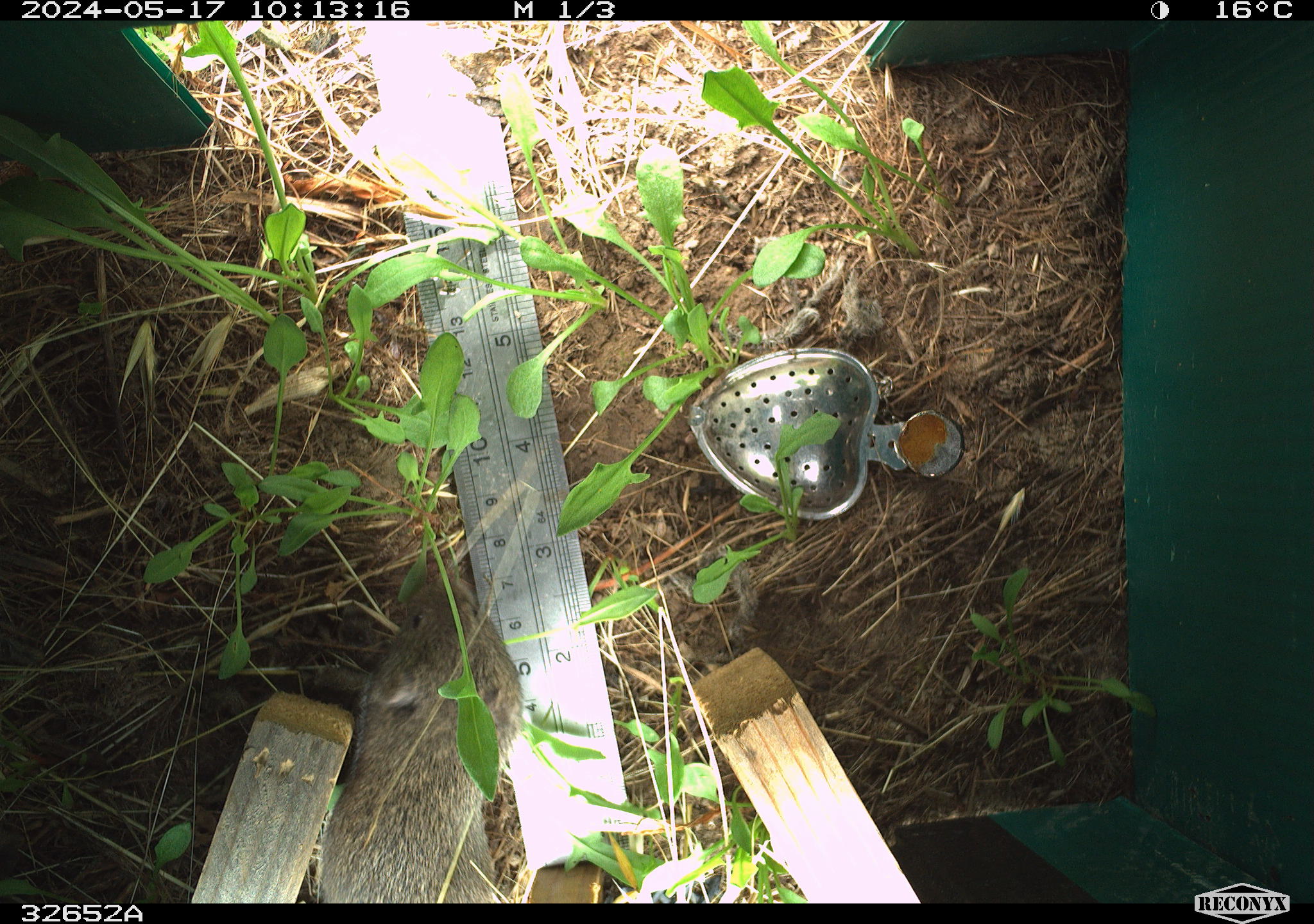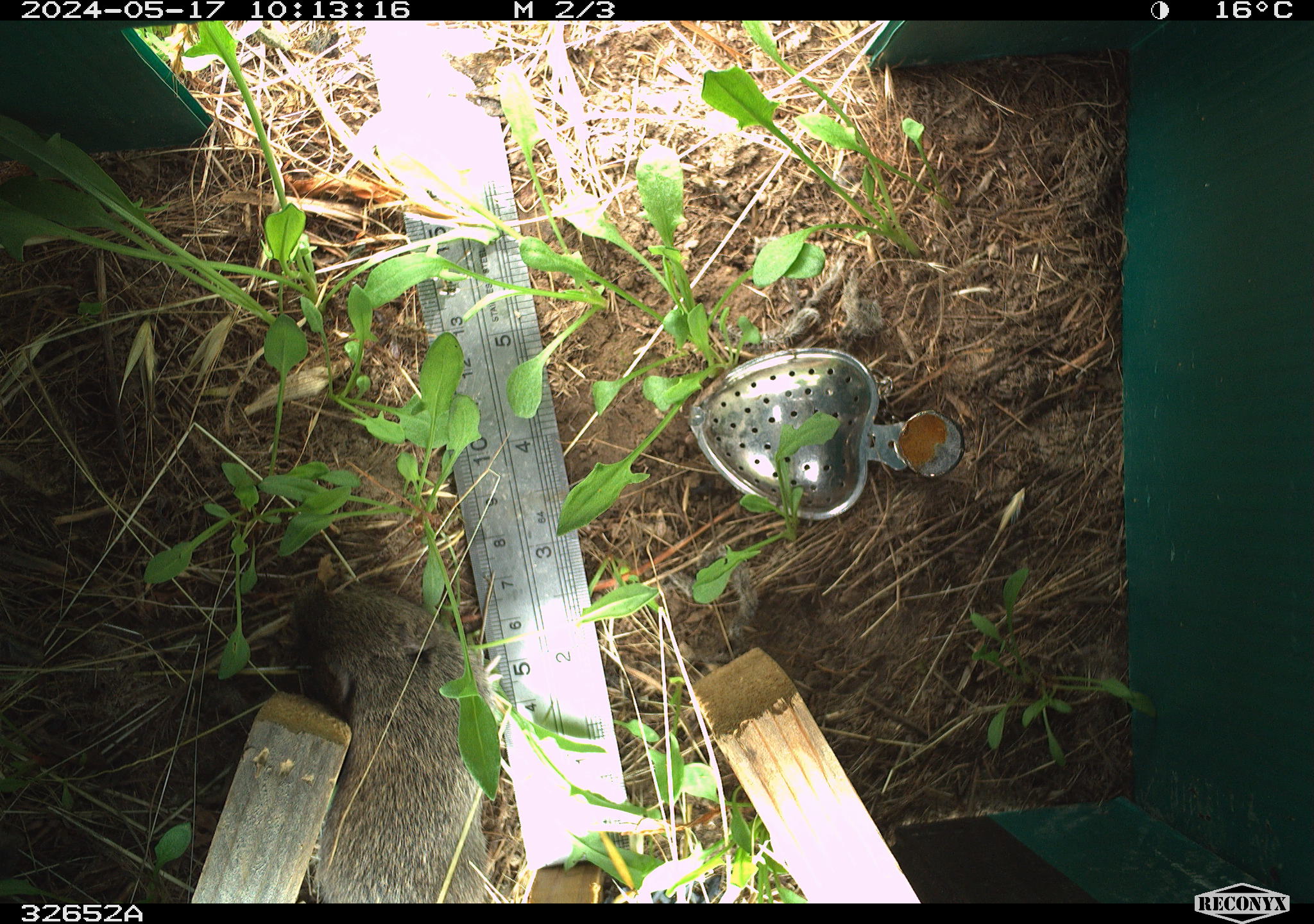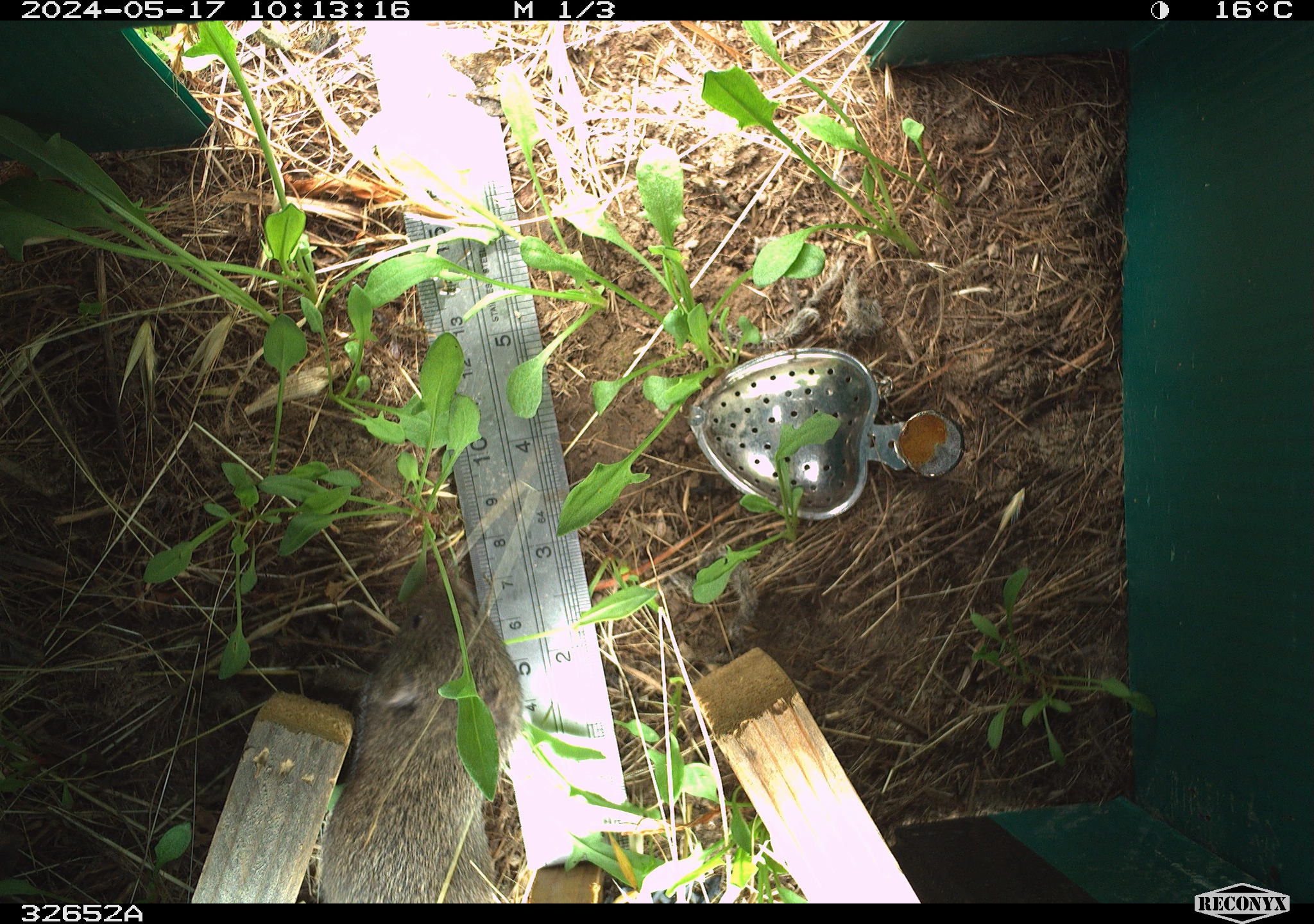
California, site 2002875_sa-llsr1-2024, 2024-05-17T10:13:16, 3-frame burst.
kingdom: Animalia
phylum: Chordata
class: Mammalia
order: Rodentia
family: Cricetidae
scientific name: Arvicolinae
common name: voles, lemmings, and muskrats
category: arvicolinae subfamily